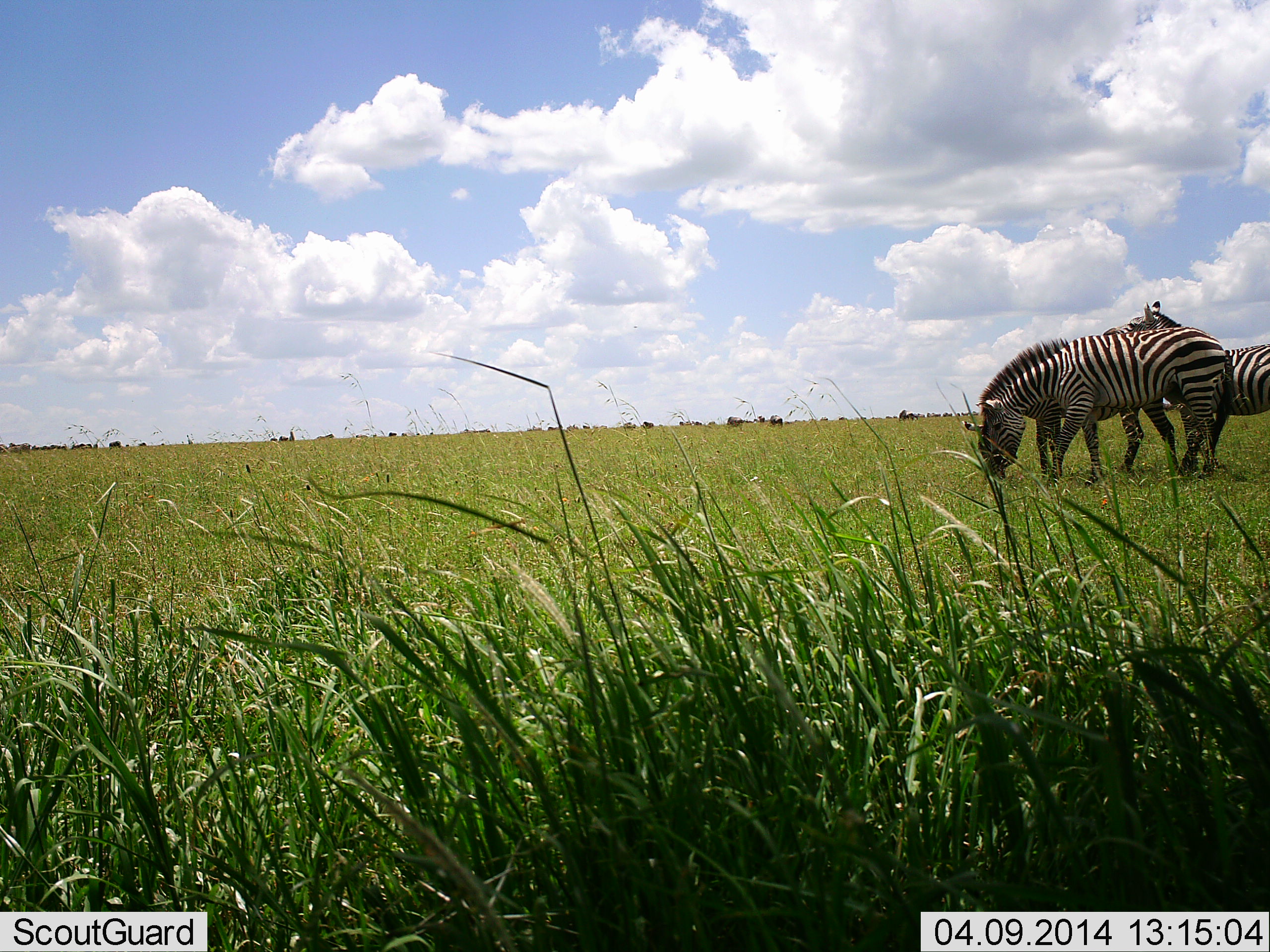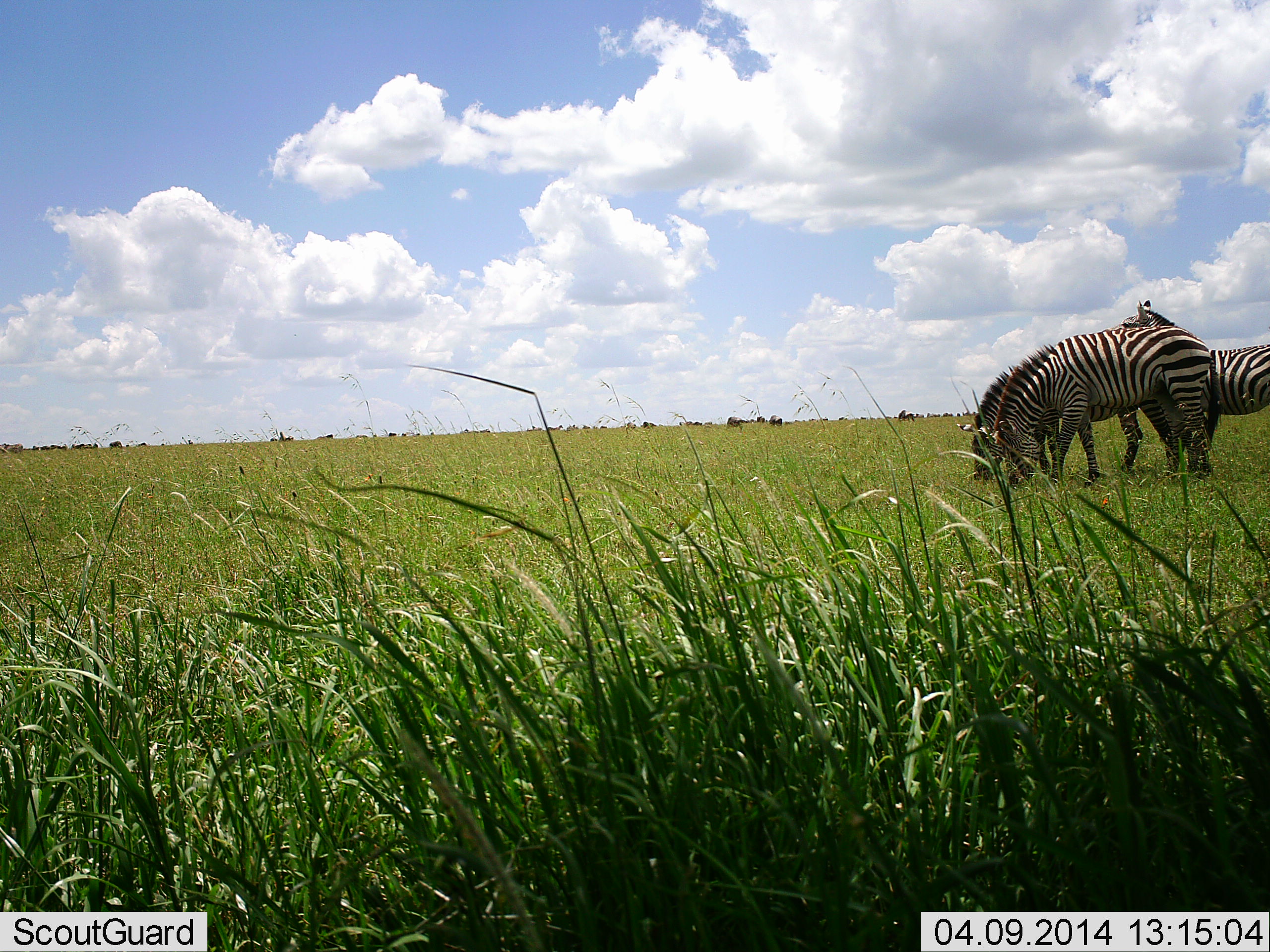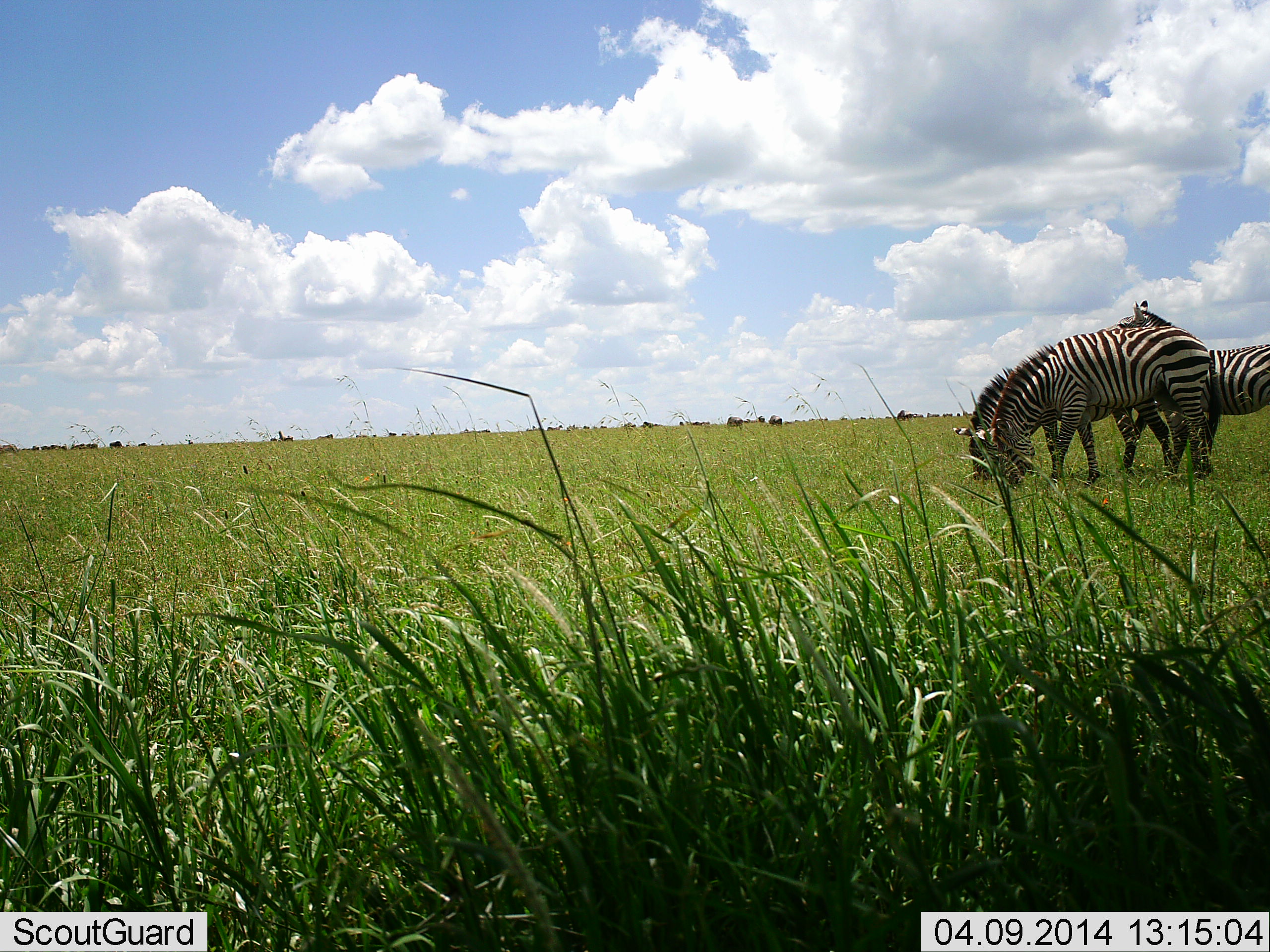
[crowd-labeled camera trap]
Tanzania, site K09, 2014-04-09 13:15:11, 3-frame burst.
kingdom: Animalia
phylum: Chordata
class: Mammalia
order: Perissodactyla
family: Equidae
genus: Equus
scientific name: Equus quagga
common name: plains zebra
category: zebra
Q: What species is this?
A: Zebra (plains zebra) (Equus quagga).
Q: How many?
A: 3.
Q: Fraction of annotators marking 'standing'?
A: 73%.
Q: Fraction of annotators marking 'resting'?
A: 0%.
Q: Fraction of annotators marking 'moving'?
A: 9%.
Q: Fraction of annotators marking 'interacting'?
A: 18%.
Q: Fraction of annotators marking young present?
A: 0%.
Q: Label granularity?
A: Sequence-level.